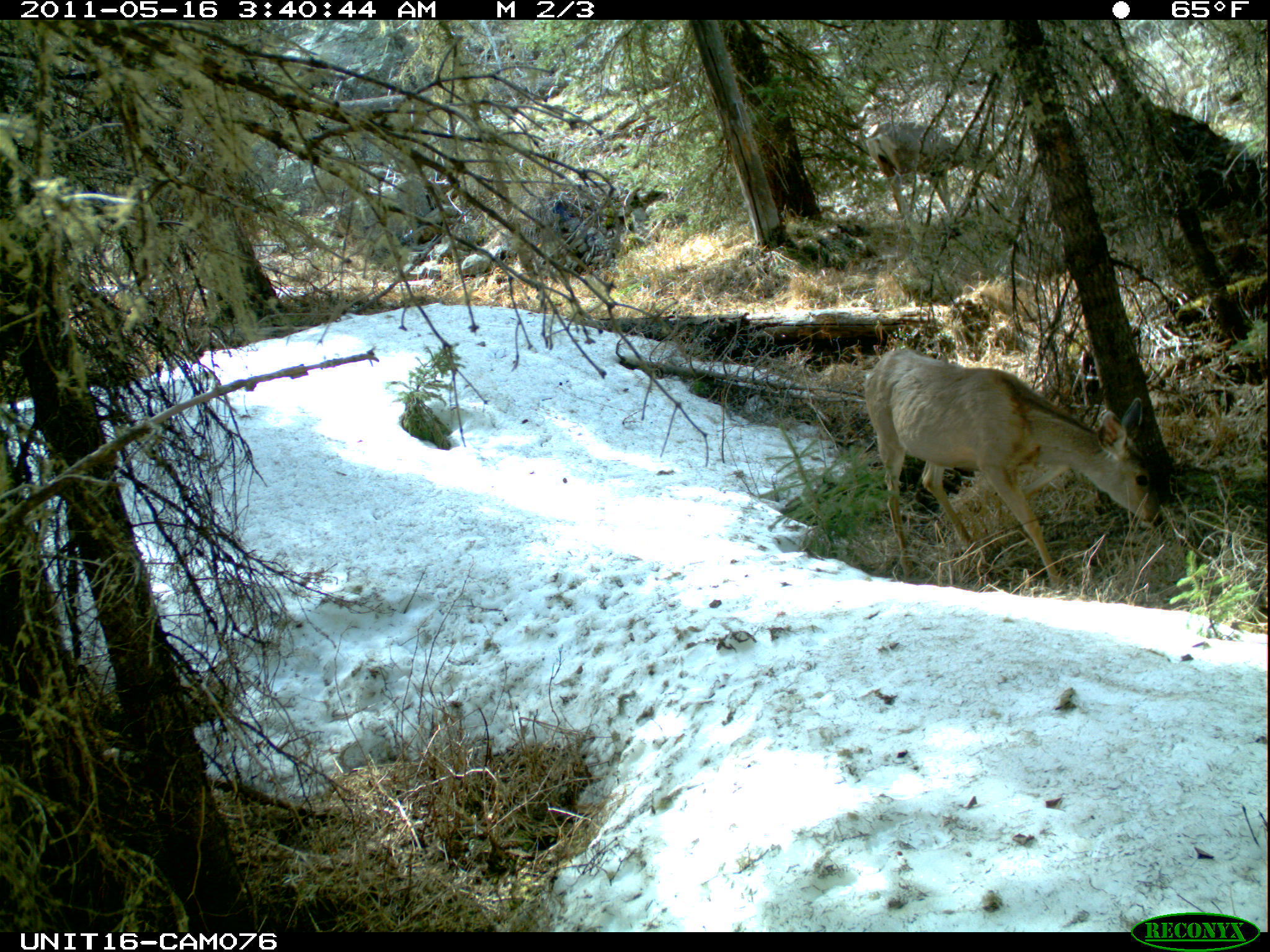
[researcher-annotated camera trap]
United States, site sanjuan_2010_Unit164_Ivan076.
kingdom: Animalia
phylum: Chordata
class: Mammalia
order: Artiodactyla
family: Cervidae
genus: Odocoileus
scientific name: Odocoileus hemionus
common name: mule deer